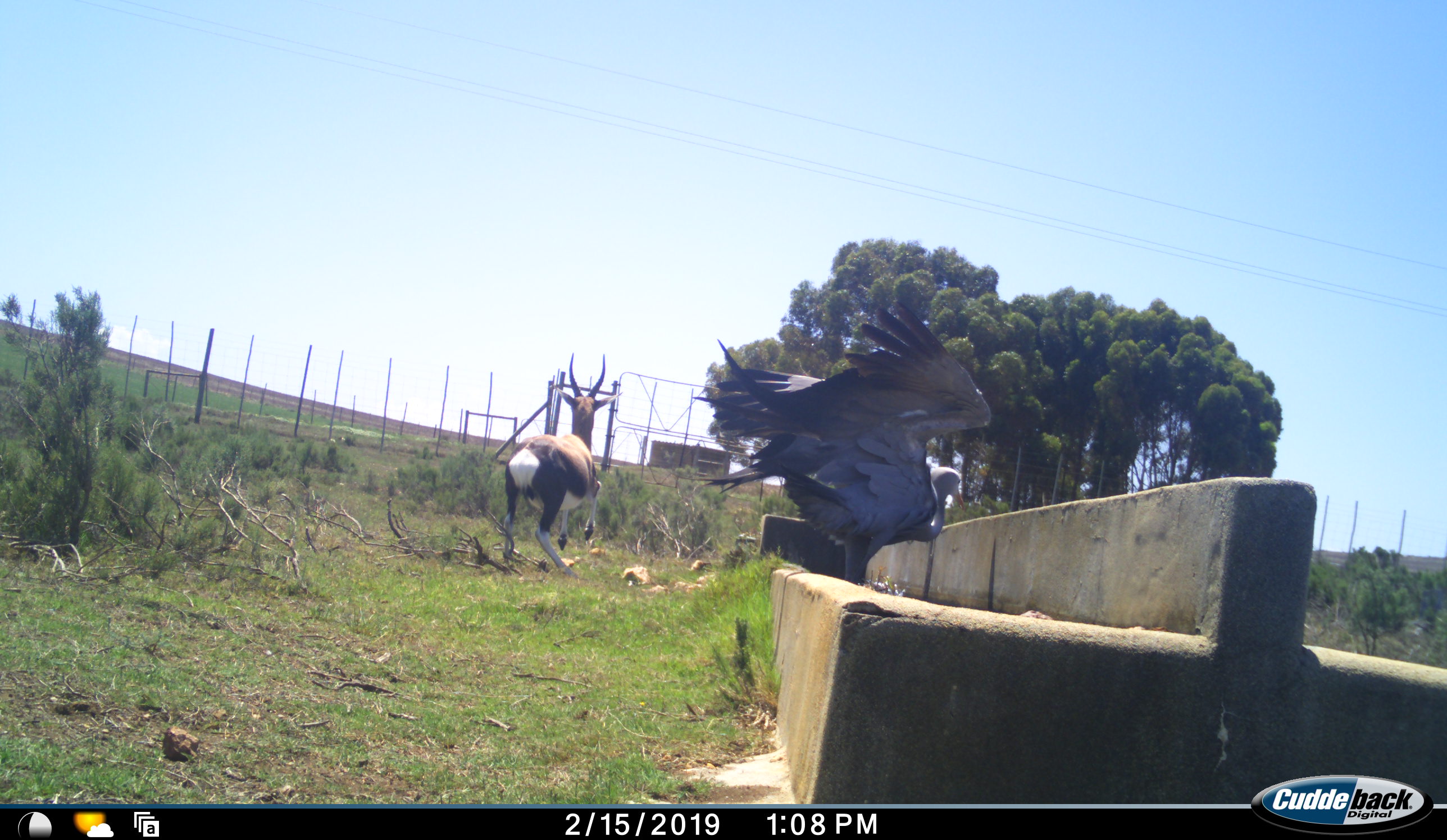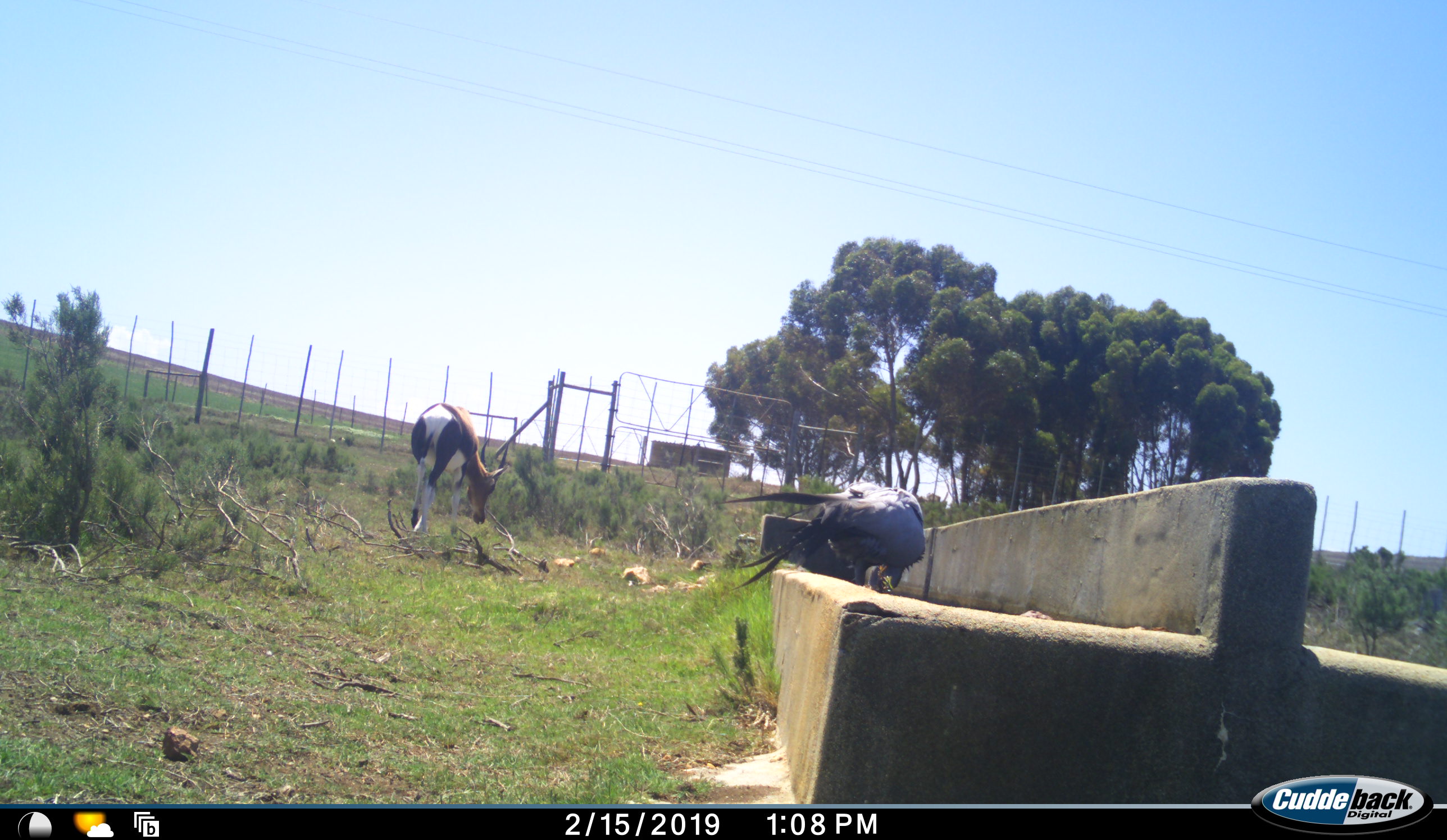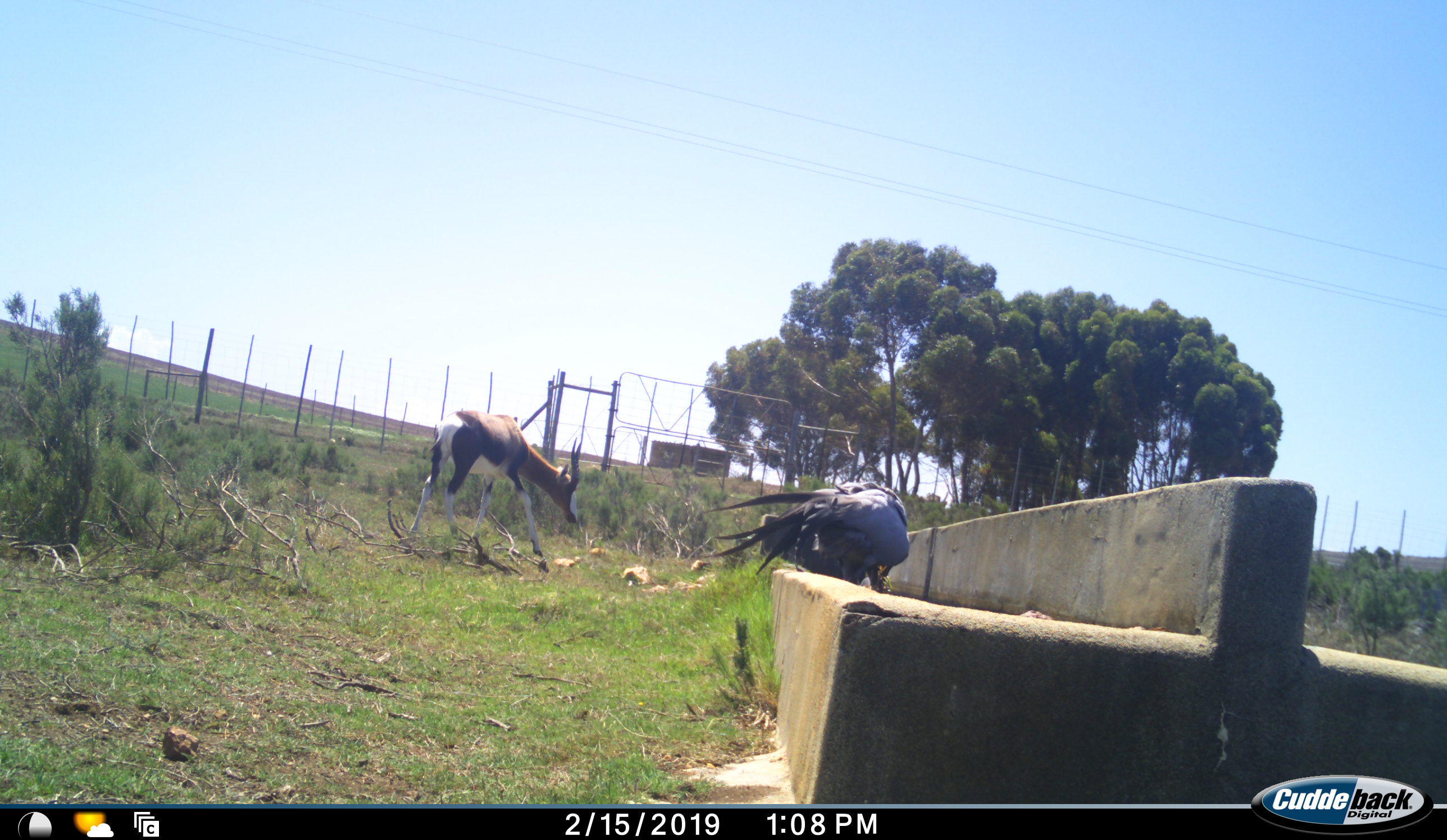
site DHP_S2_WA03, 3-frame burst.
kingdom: Animalia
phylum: Chordata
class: Mammalia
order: Artiodactyla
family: Bovidae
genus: Damaliscus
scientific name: Damaliscus pygargus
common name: bontebok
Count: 1.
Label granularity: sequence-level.